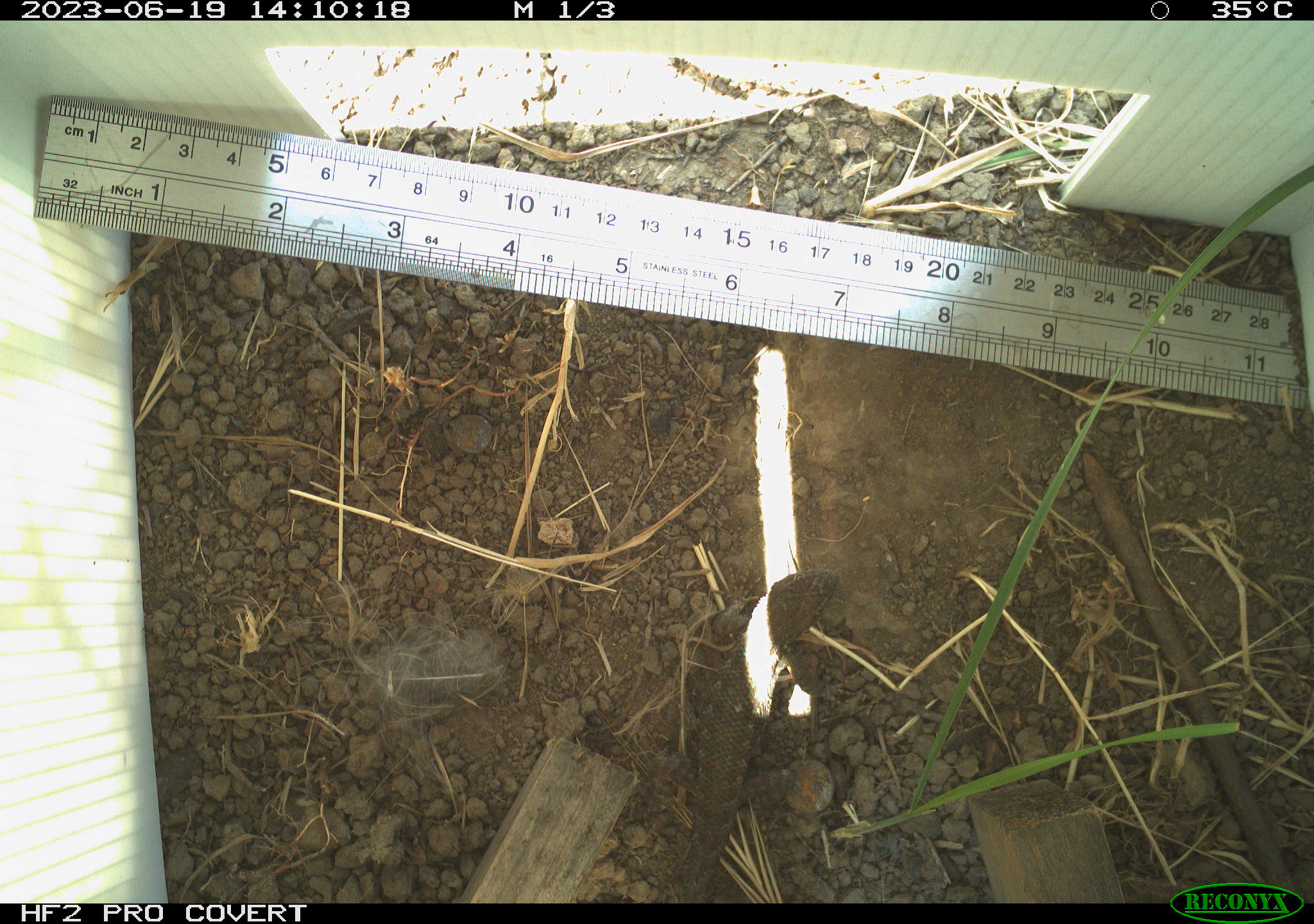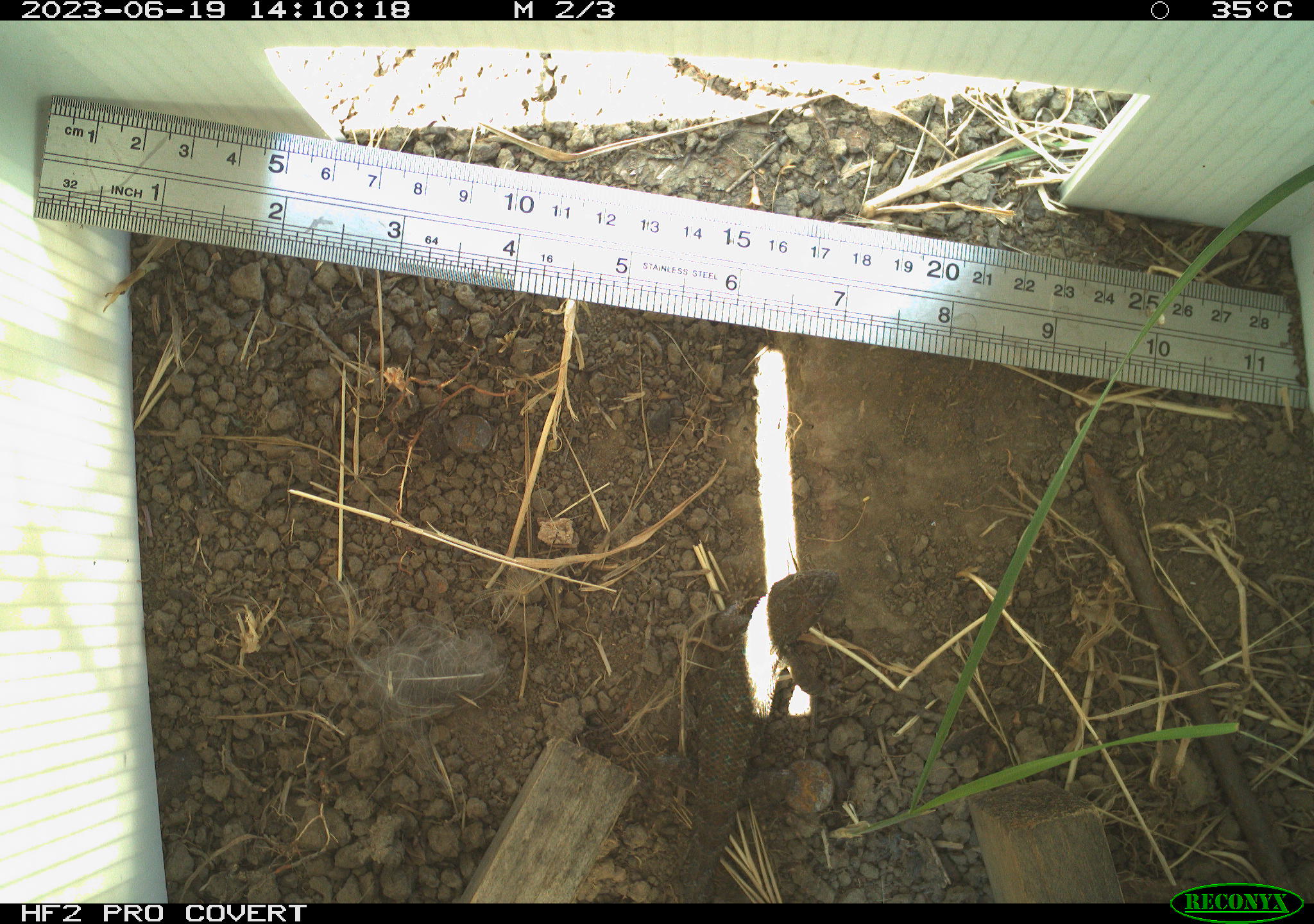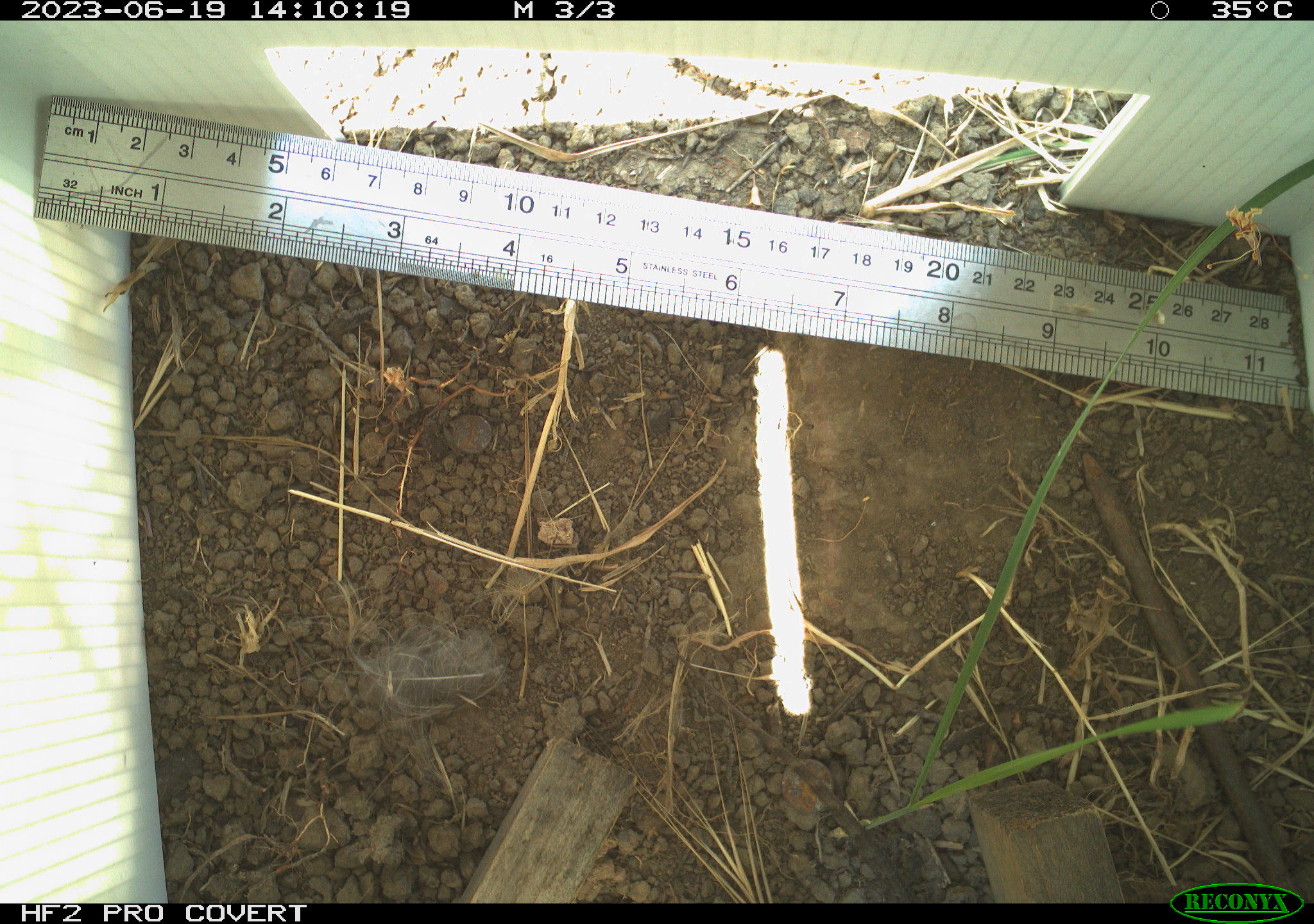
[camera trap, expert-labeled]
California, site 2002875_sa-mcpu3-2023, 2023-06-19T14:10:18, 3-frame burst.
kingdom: Animalia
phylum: Chordata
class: Reptilia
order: Squamata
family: Phrynosomatidae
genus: Sceloporus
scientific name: Sceloporus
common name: spiny lizards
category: sceloporus species